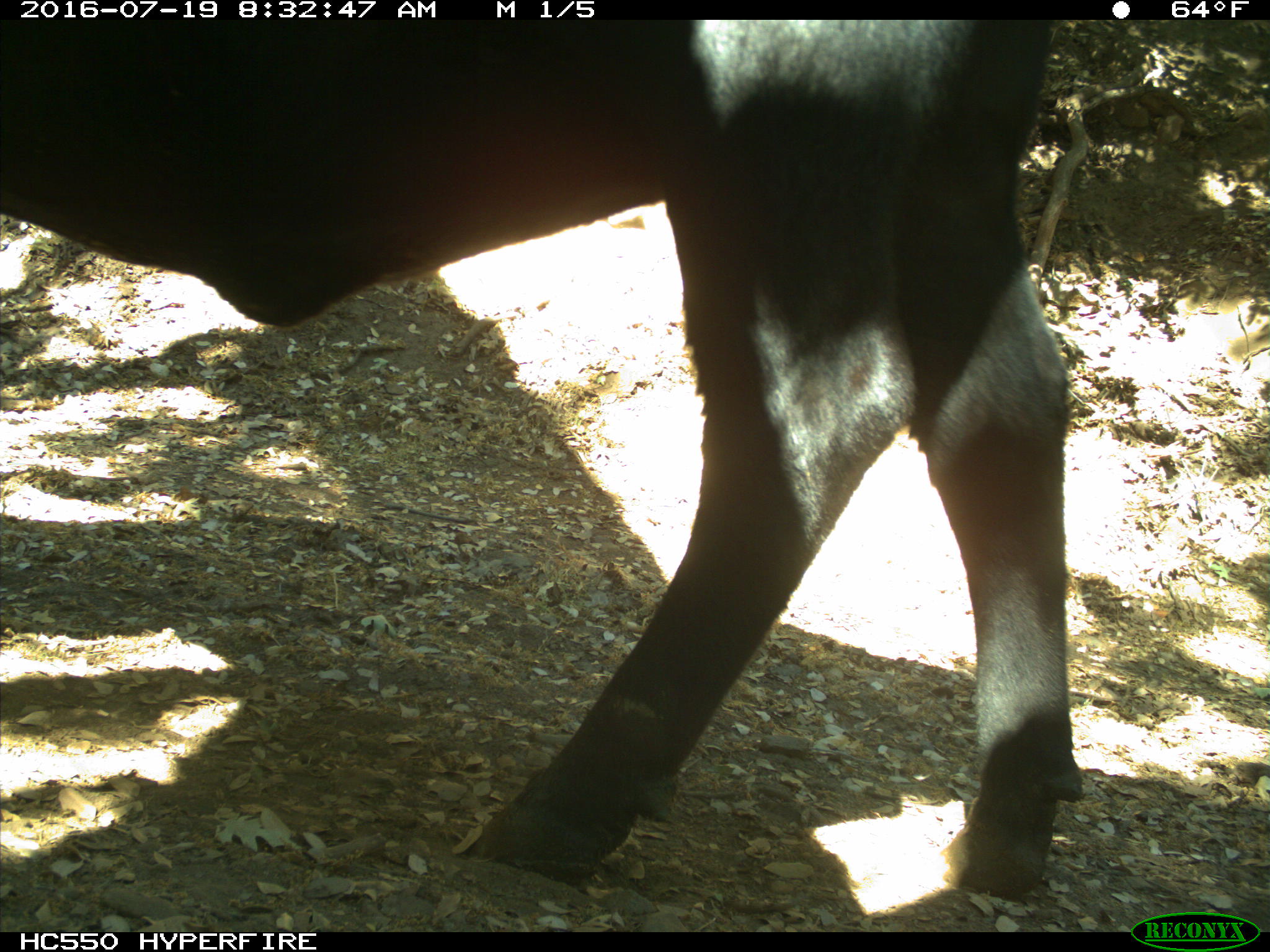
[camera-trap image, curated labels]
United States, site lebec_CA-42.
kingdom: Animalia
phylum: Chordata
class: Mammalia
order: Artiodactyla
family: Bovidae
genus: Bos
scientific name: Bos taurus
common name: domestic cow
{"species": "Bos taurus (domestic cow)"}